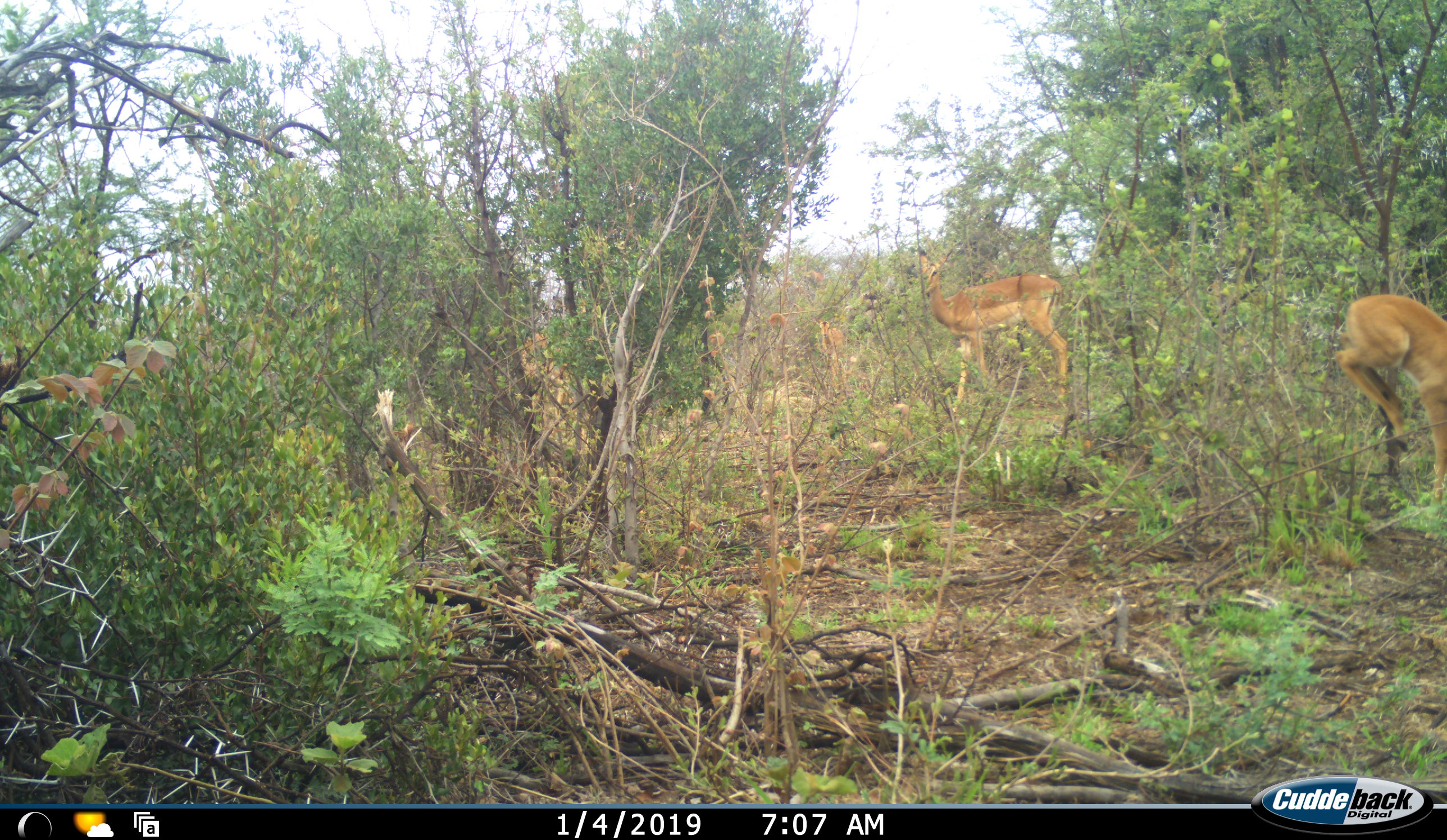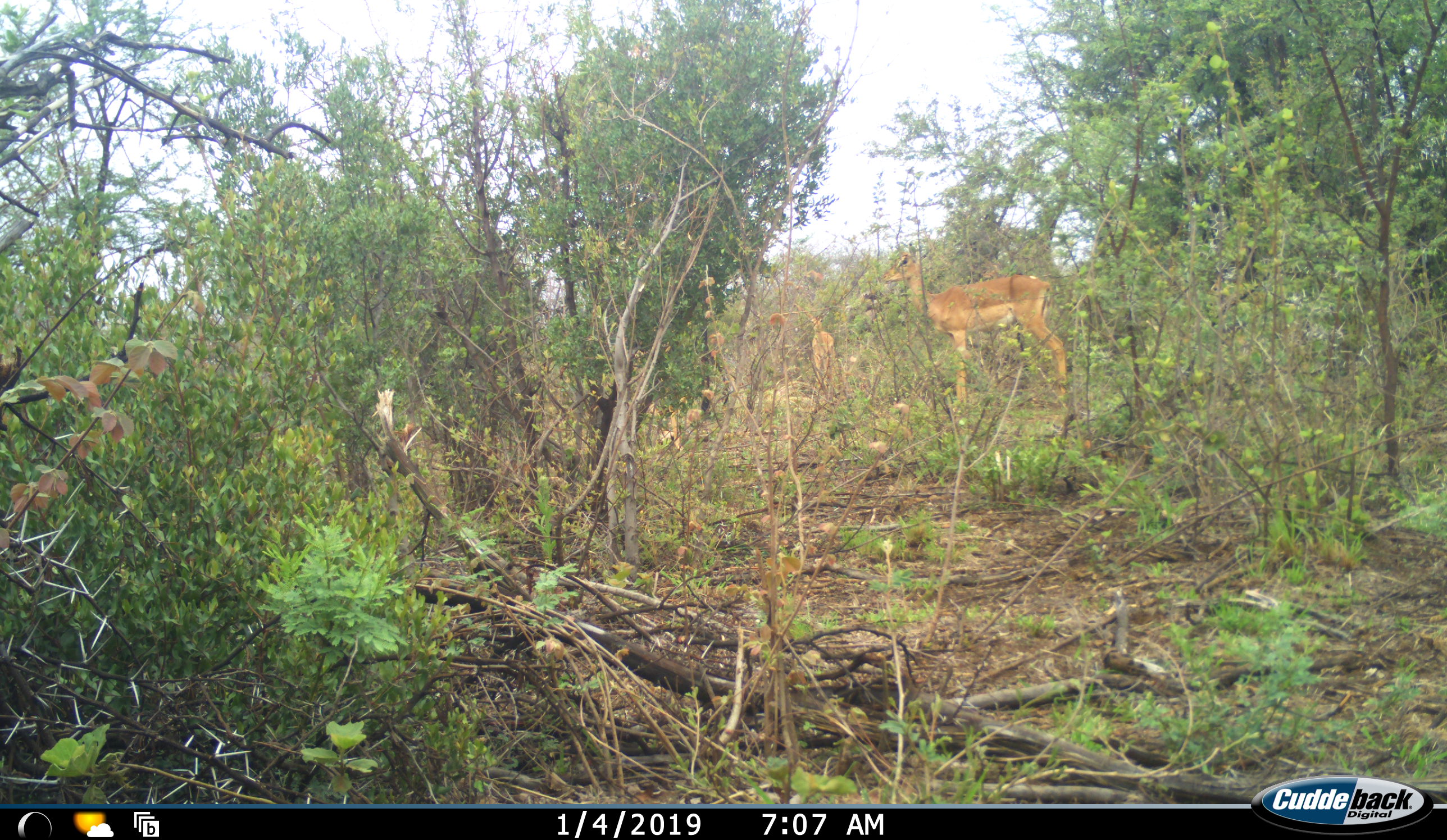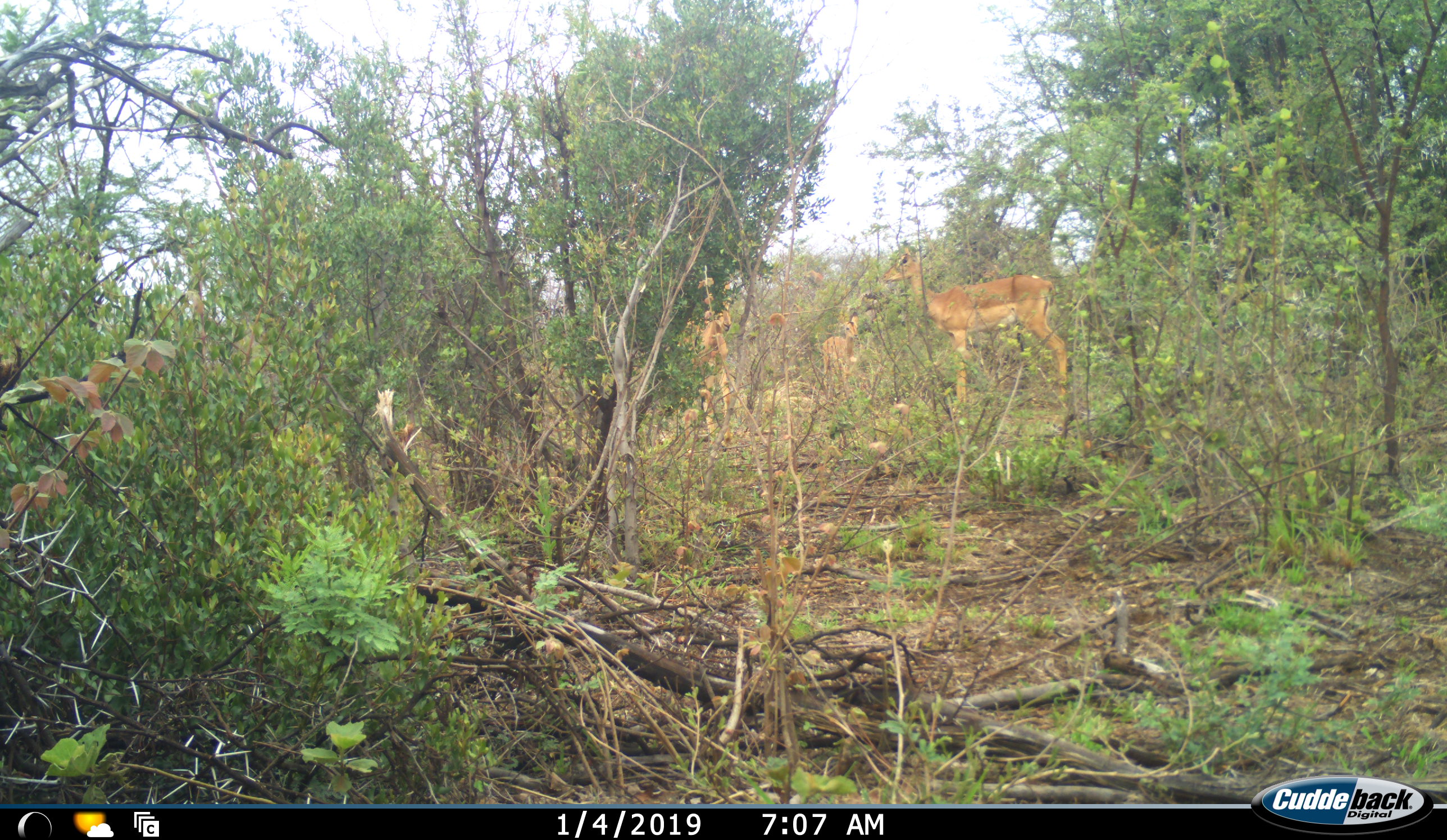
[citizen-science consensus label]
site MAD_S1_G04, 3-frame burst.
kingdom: Animalia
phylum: Chordata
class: Mammalia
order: Artiodactyla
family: Bovidae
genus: Aepyceros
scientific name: Aepyceros melampus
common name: impala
Impala (Aepyceros melampus), count 4. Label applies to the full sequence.